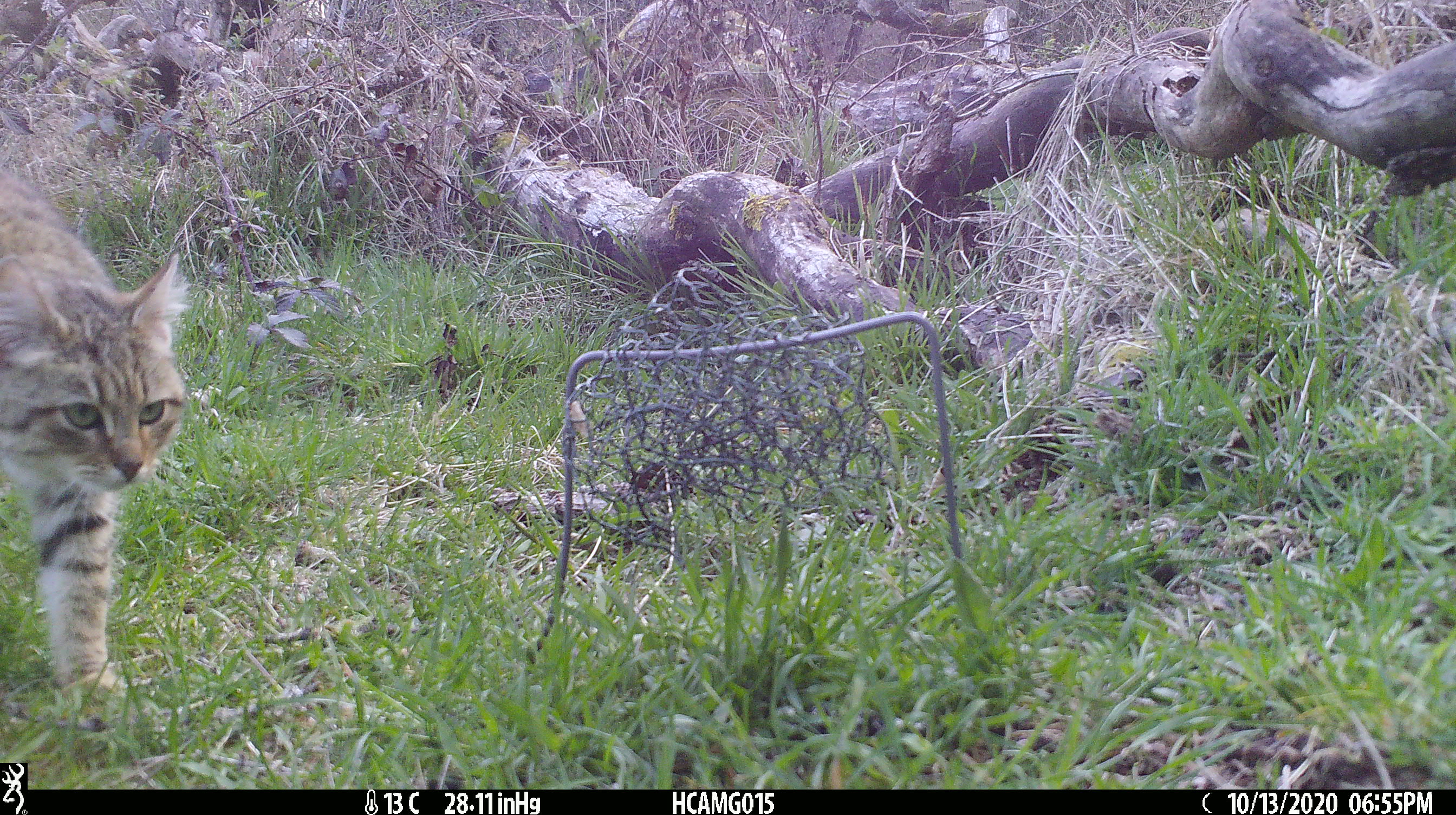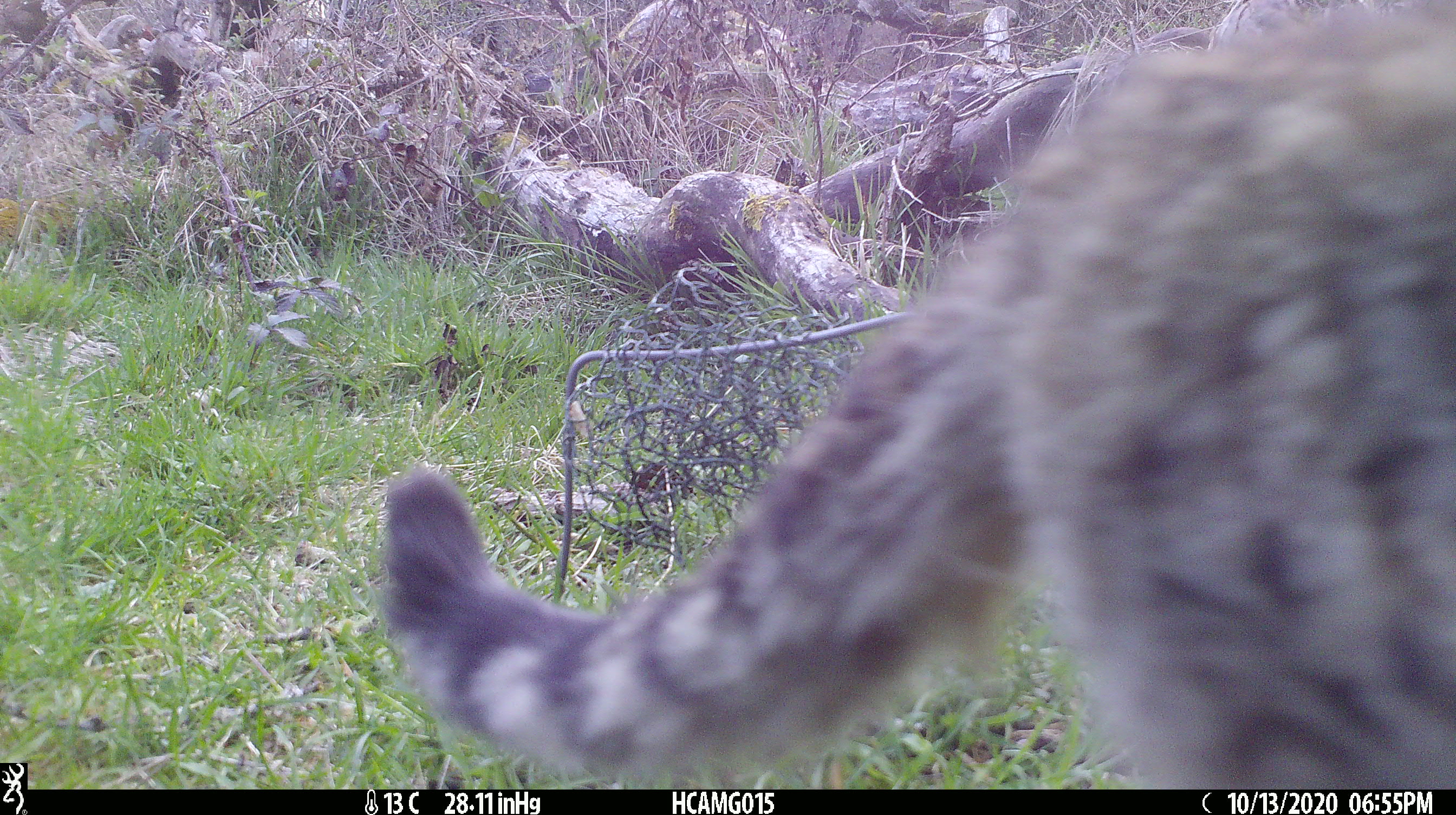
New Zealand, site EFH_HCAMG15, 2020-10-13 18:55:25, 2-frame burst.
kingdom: Animalia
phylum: Chordata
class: Mammalia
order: Carnivora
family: Felidae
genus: Felis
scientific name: Felis catus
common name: domestic cat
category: cat